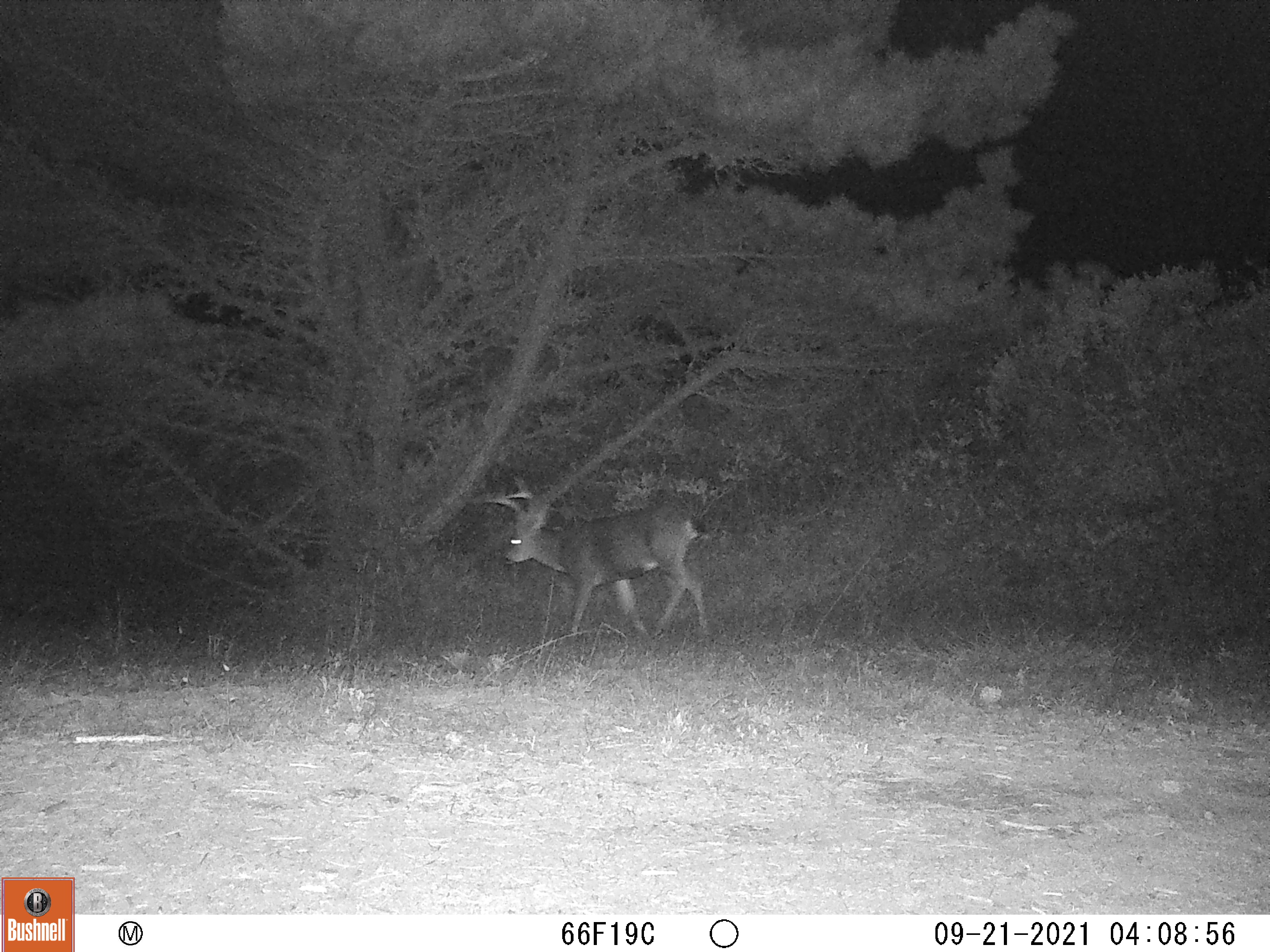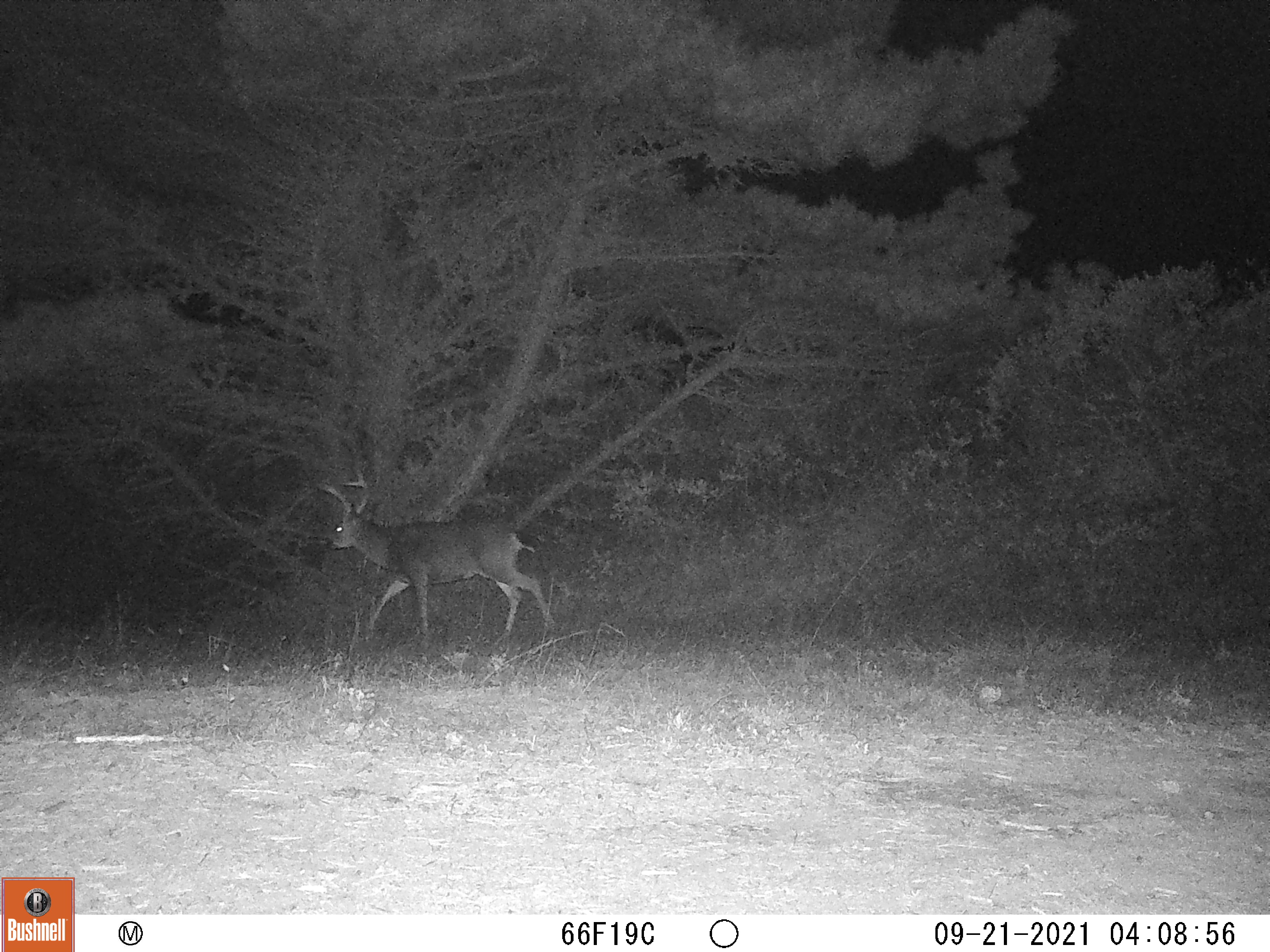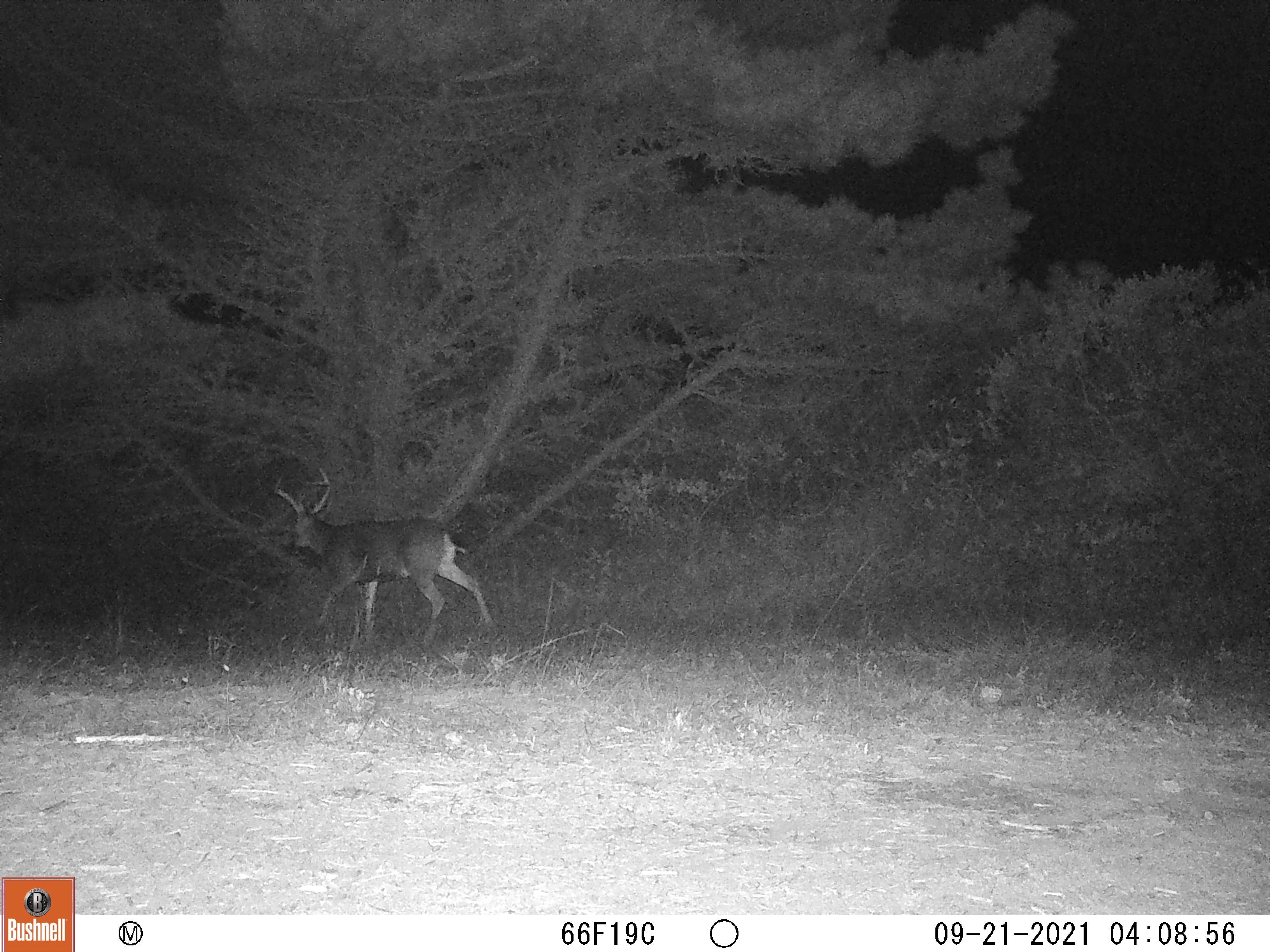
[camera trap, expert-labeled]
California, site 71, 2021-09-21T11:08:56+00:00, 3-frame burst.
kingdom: Animalia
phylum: Chordata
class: Mammalia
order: Artiodactyla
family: Cervidae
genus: Odocoileus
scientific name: Odocoileus hemionus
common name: mule deer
Mule deer (Odocoileus hemionus).